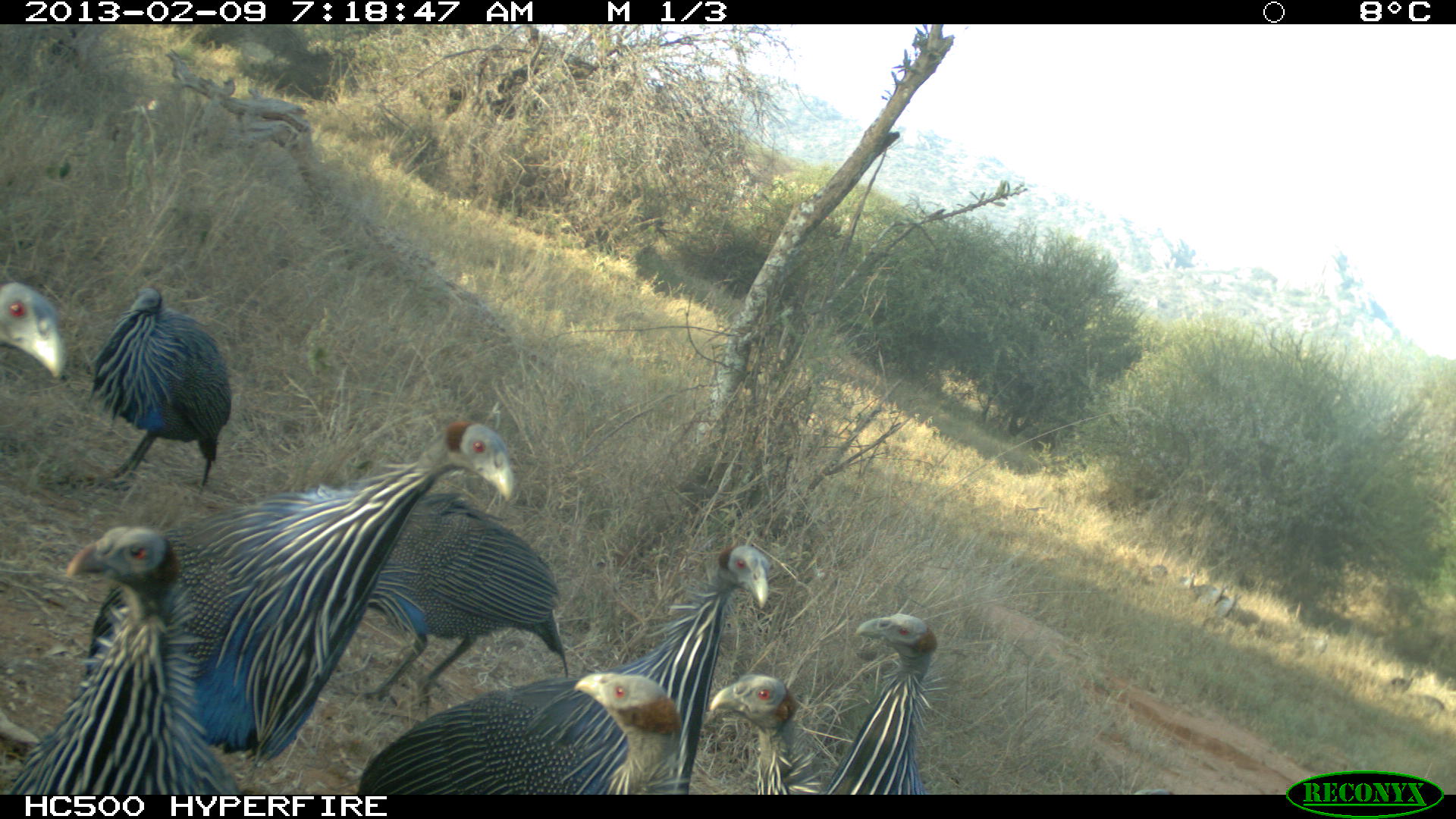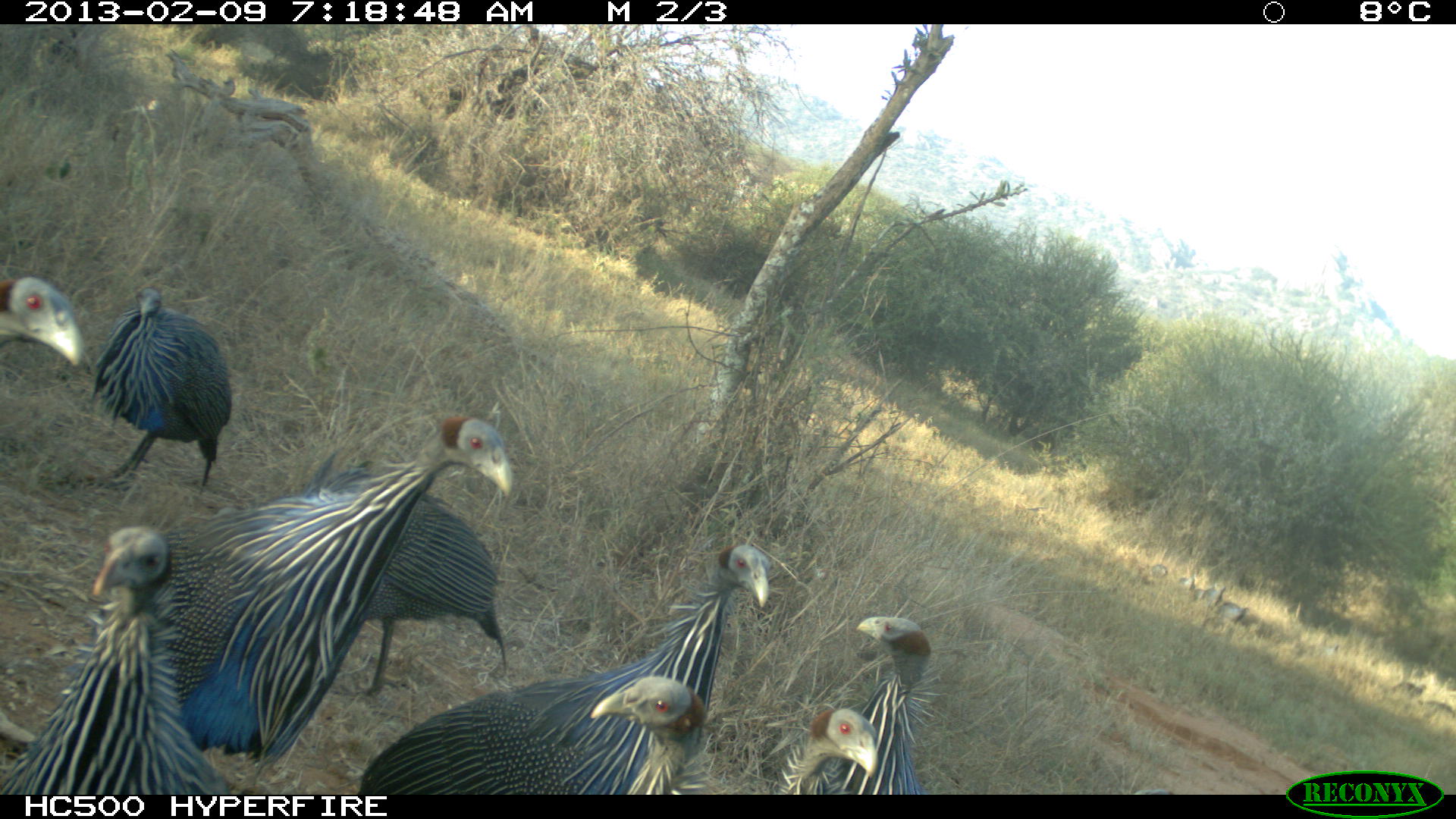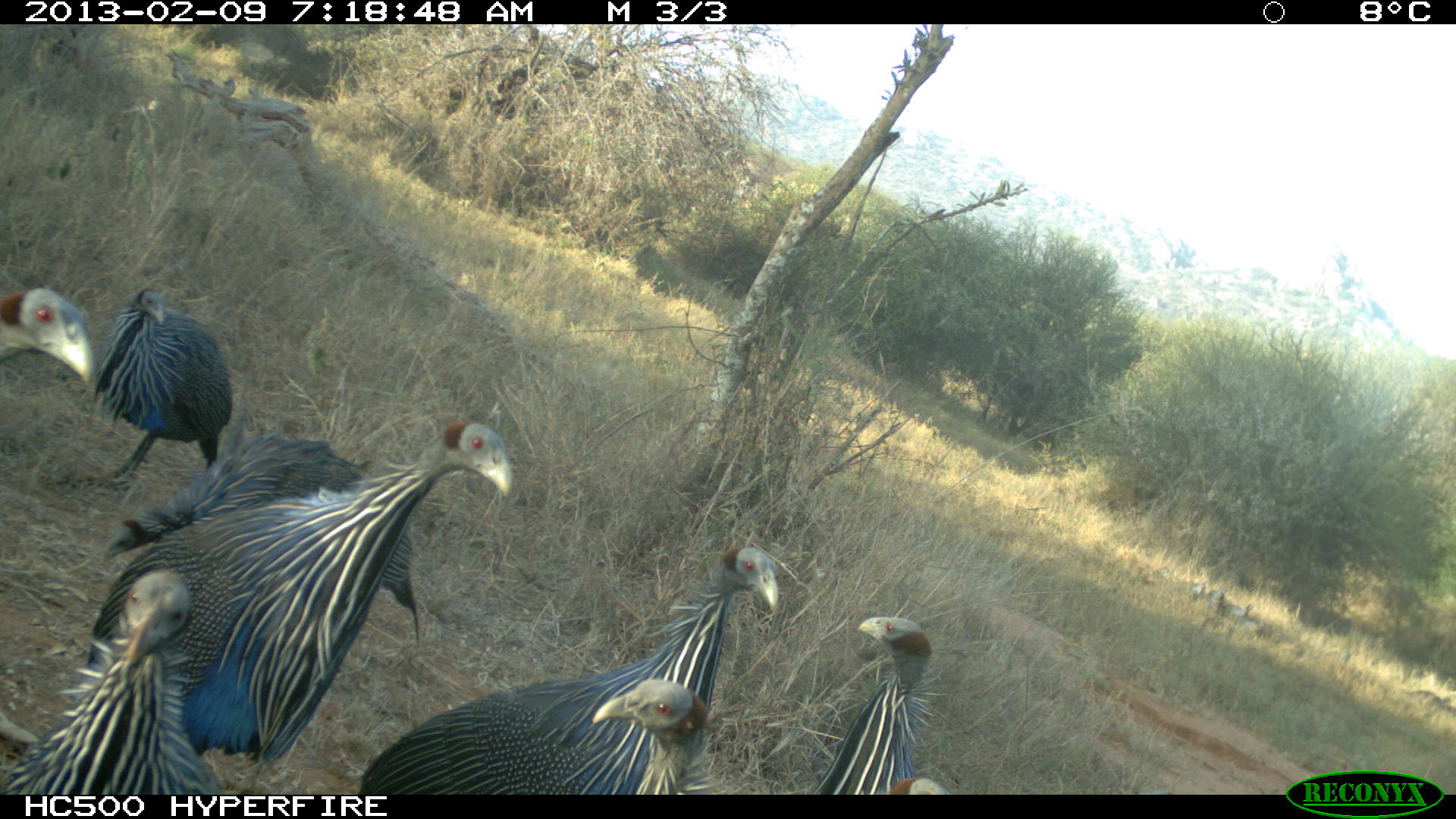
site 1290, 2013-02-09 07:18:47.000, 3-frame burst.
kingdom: Animalia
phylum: Chordata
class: Aves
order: Galliformes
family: Numididae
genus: Acryllium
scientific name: Acryllium vulturinum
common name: vulturine guineafowl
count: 14